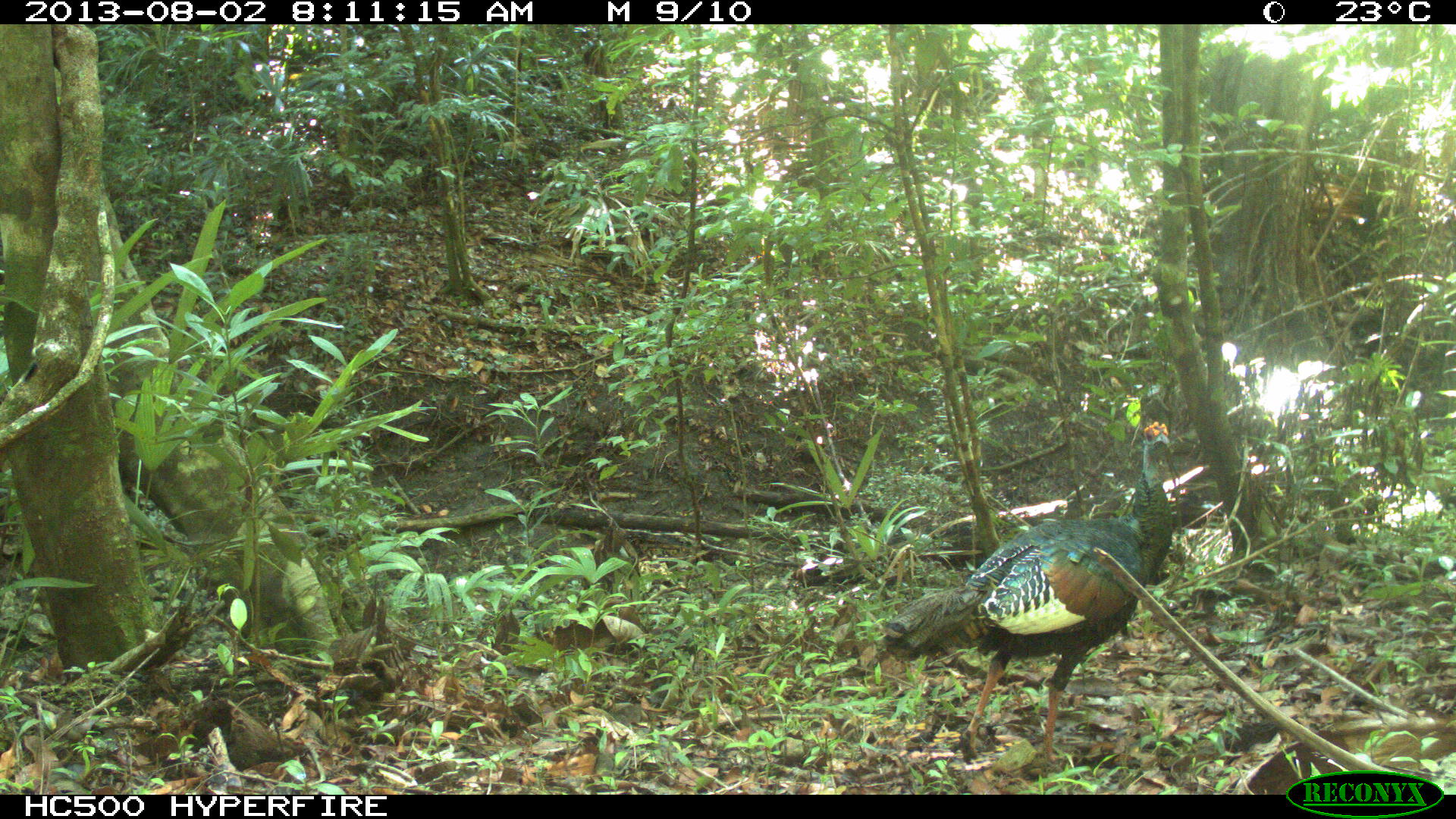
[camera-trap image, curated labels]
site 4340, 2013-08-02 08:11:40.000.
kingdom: Animalia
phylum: Chordata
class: Aves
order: Galliformes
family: Phasianidae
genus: Meleagris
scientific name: Meleagris ocellata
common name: ocellated turkey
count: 1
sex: male